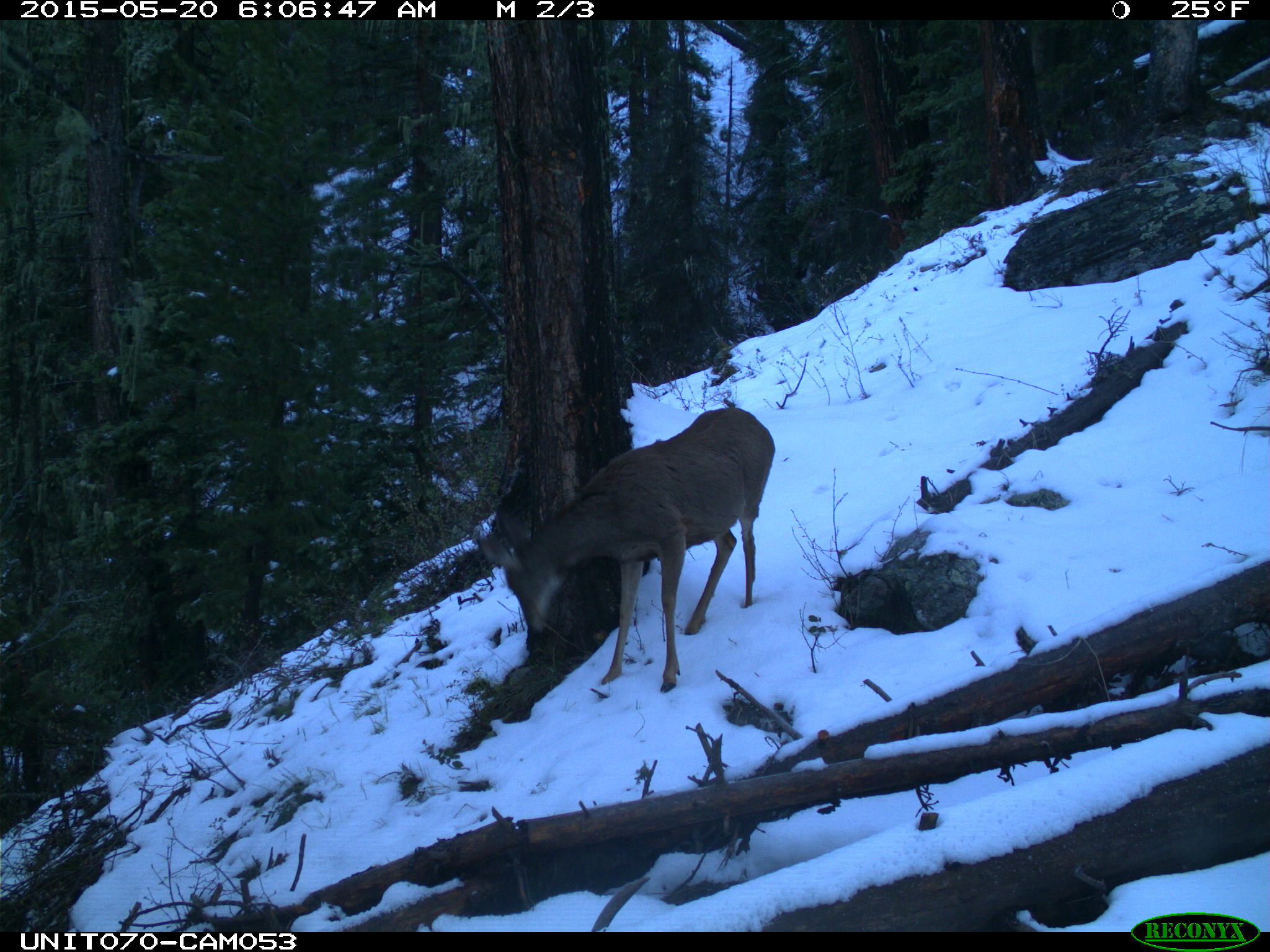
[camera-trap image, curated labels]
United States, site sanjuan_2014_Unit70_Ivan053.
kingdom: Animalia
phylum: Chordata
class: Mammalia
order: Artiodactyla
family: Cervidae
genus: Odocoileus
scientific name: Odocoileus hemionus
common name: mule deer